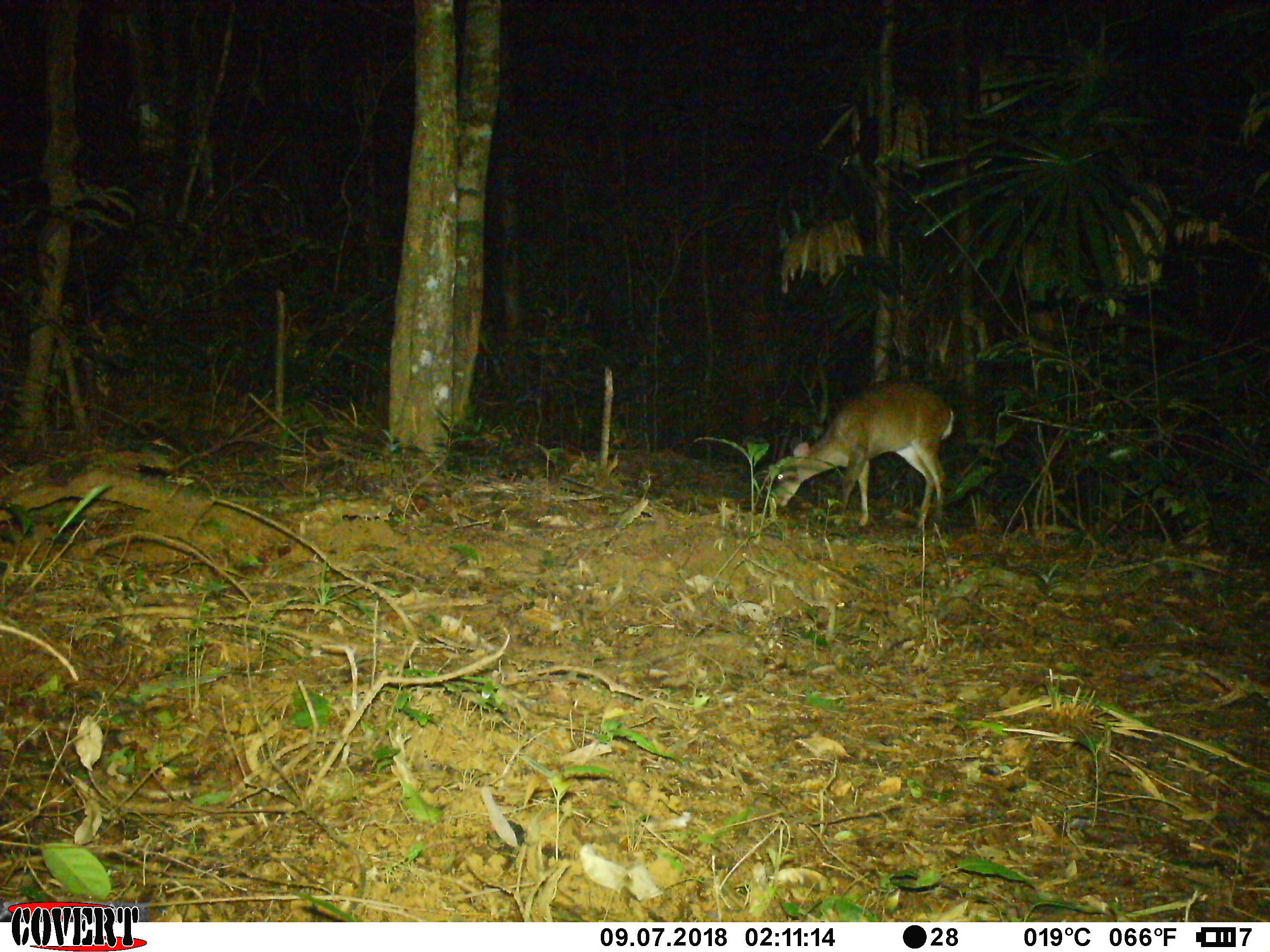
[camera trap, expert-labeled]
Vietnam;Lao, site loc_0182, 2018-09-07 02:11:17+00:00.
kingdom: Animalia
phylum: Chordata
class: Mammalia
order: Artiodactyla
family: Cervidae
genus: Muntiacus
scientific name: Muntiacus vuquangensis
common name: large-antlered muntjac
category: large antlered muntjac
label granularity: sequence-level